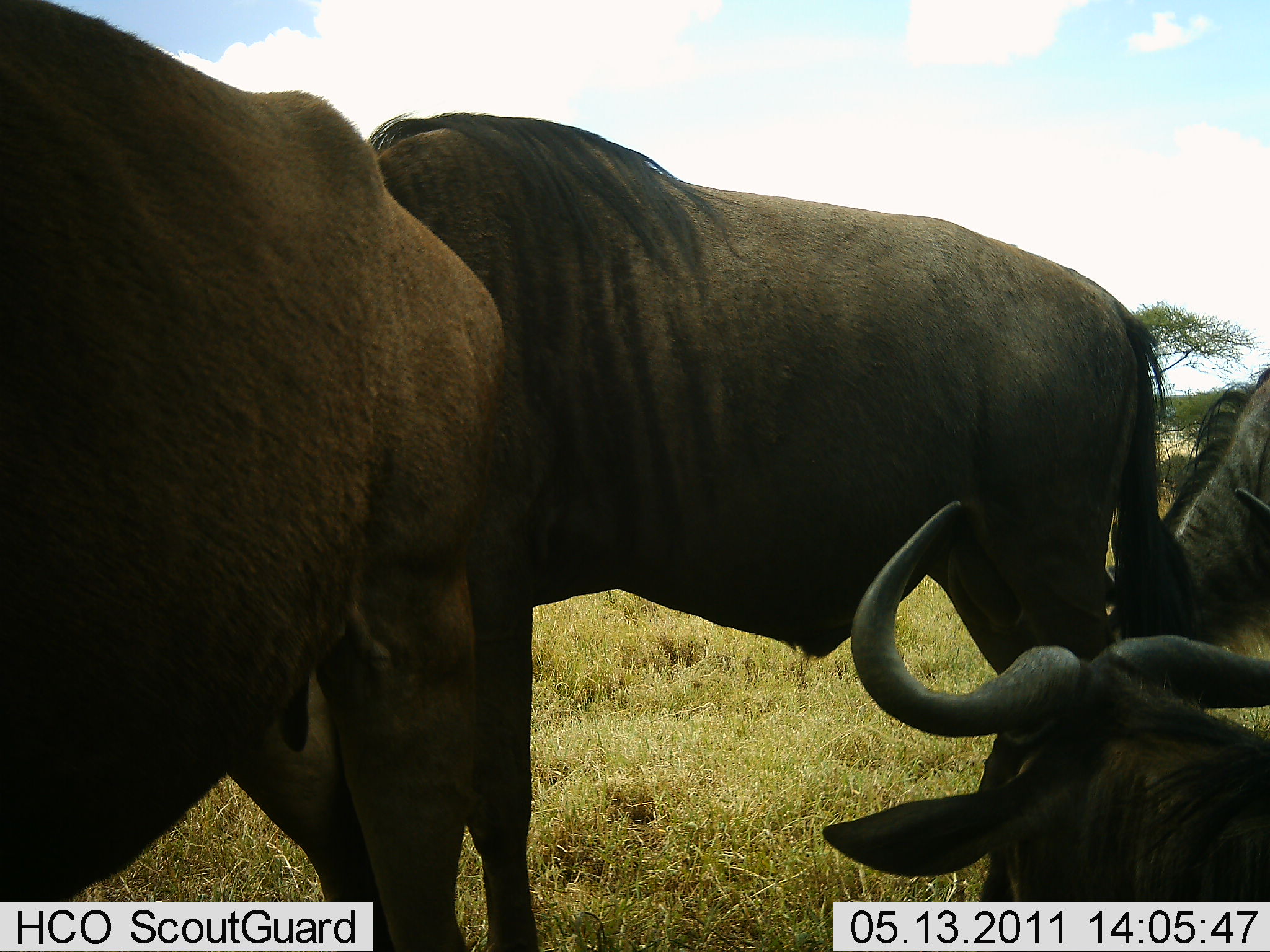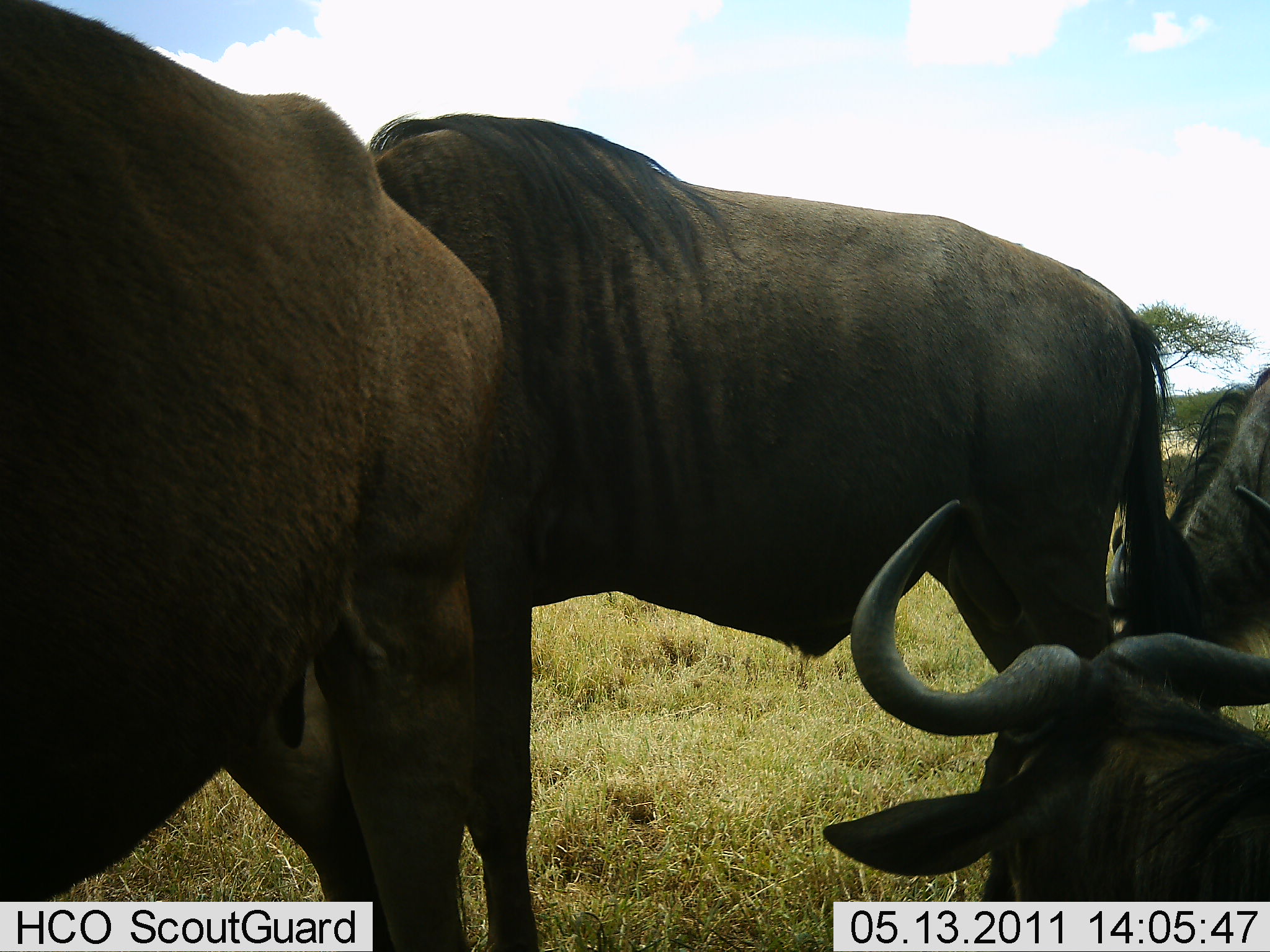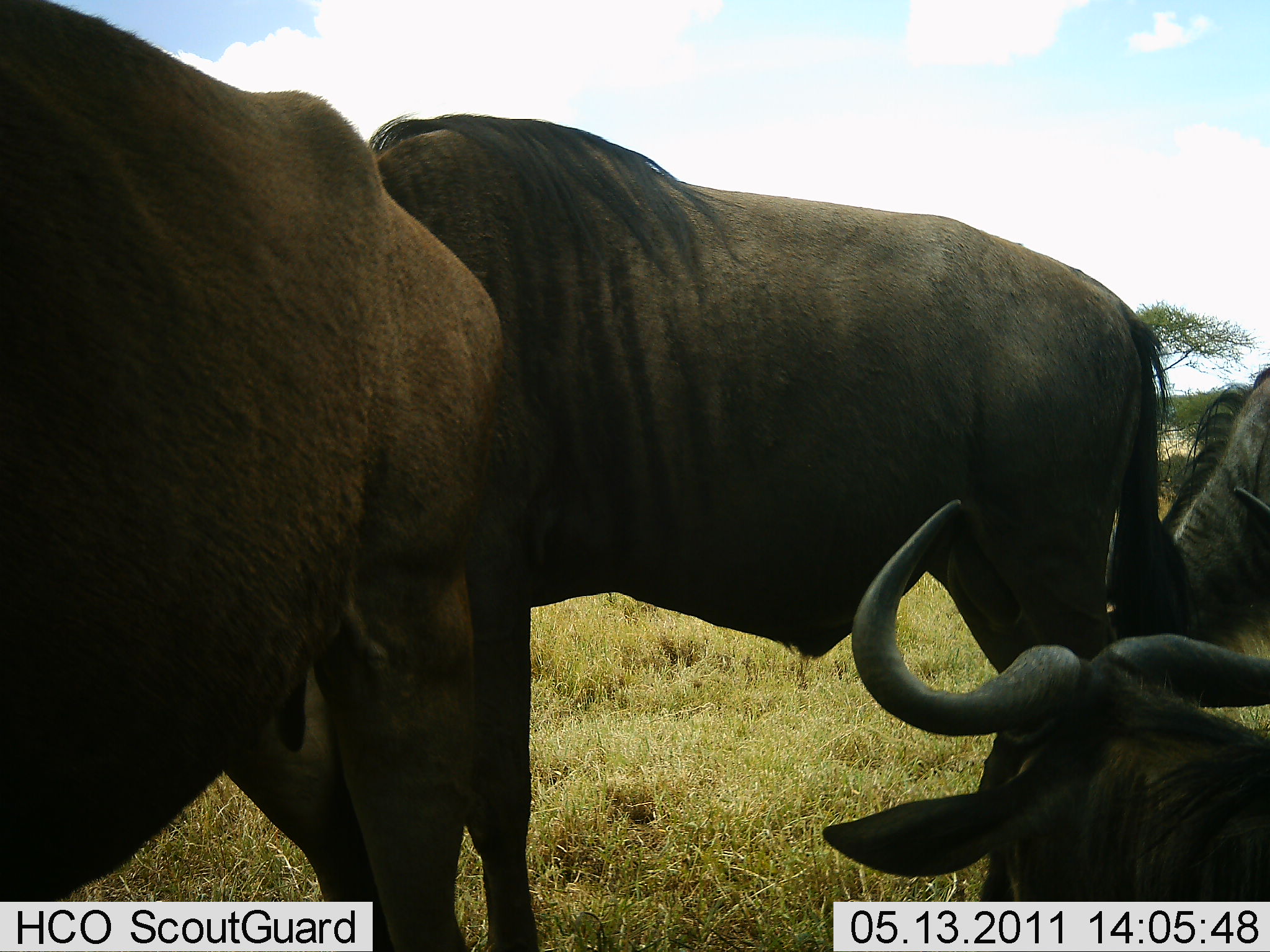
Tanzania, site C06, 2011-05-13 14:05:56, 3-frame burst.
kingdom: Animalia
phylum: Chordata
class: Mammalia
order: Artiodactyla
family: Bovidae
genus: Connochaetes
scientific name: Connochaetes taurinus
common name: blue wildebeest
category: wildebeest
Wildebeest (blue wildebeest) (Connochaetes taurinus), count 4. Behavior (volunteer vote fractions): standing 93%, resting 71%, moving 0%, interacting 0%. Young present (vote fraction): 7%. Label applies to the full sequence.